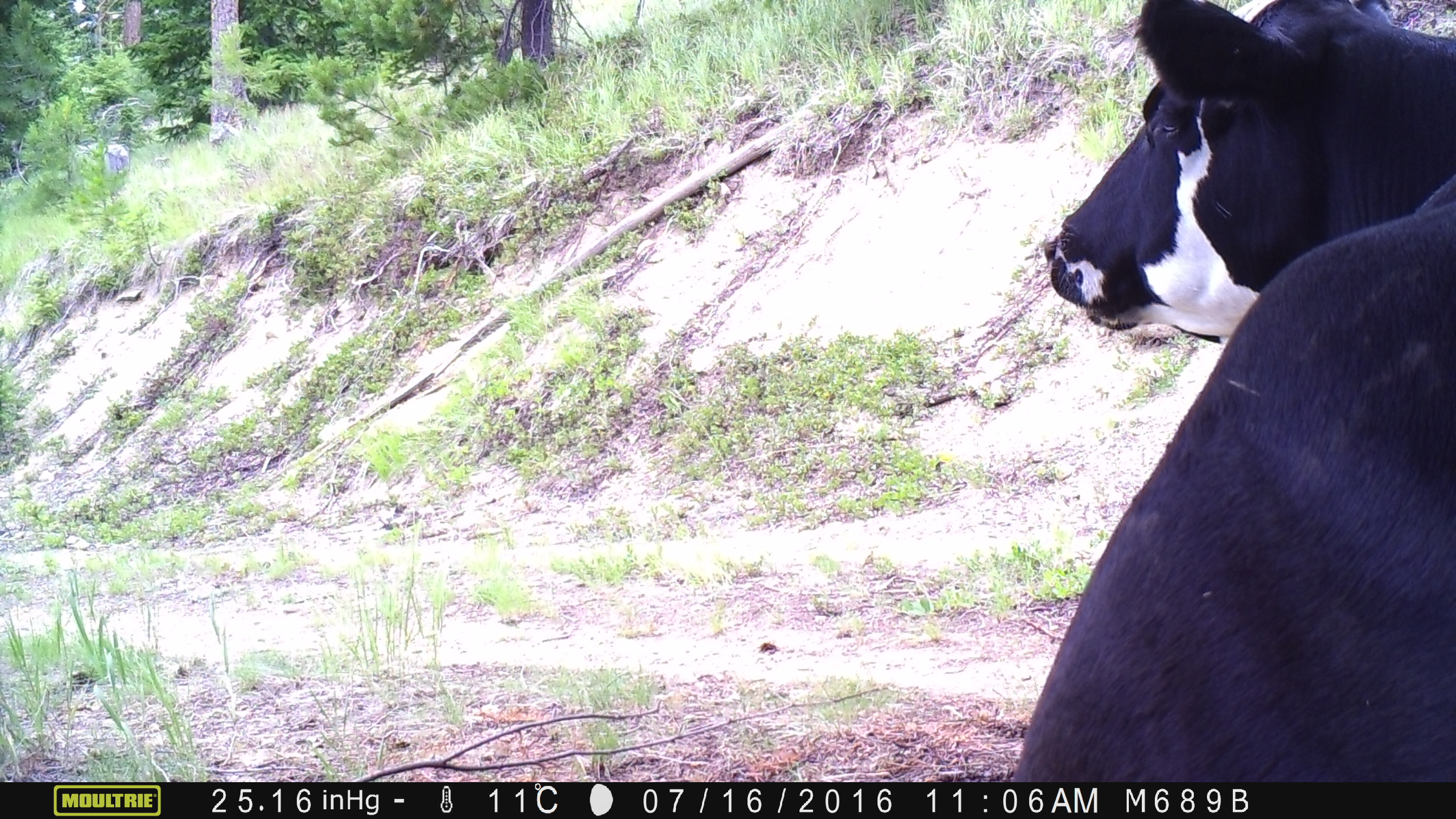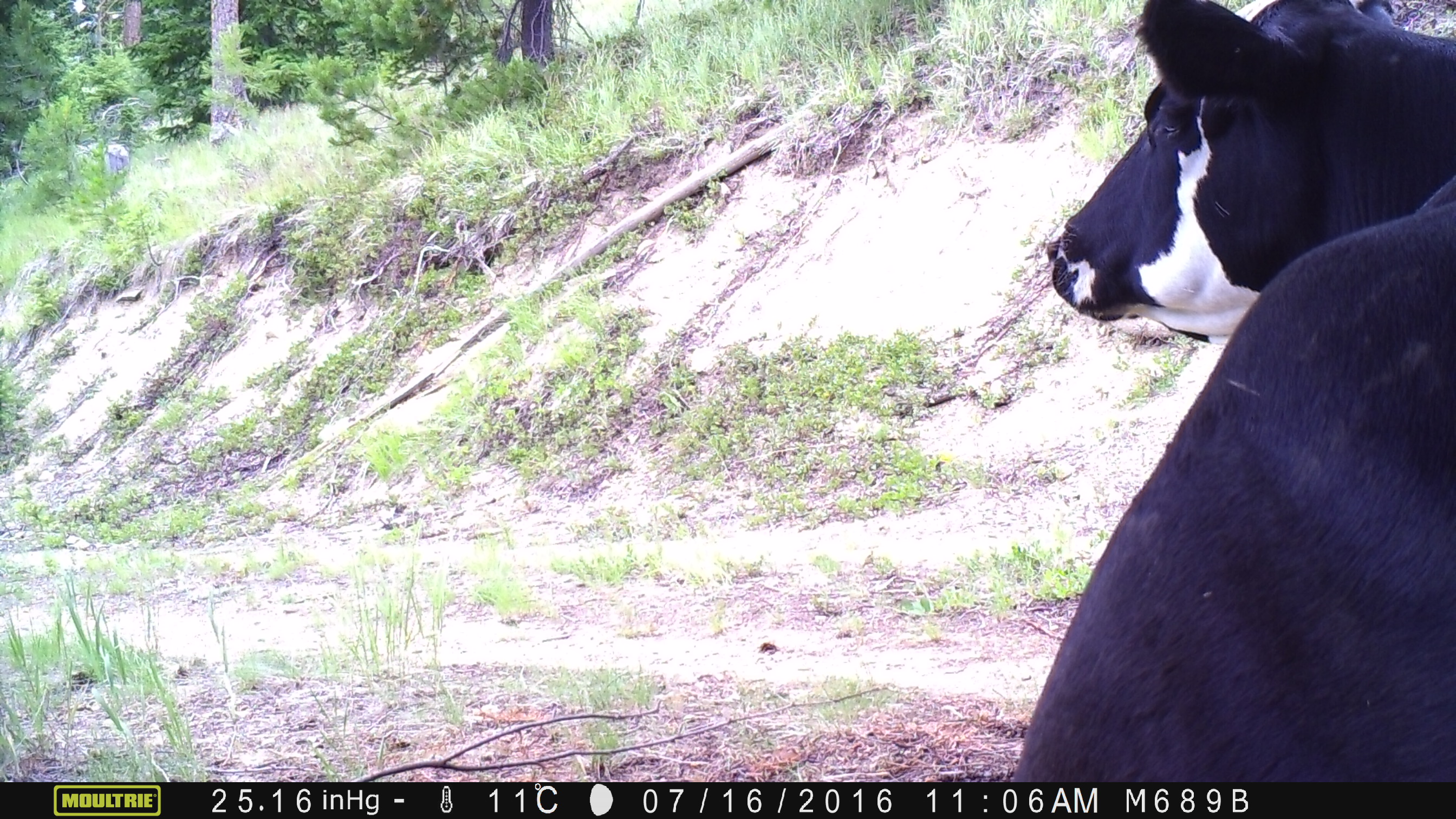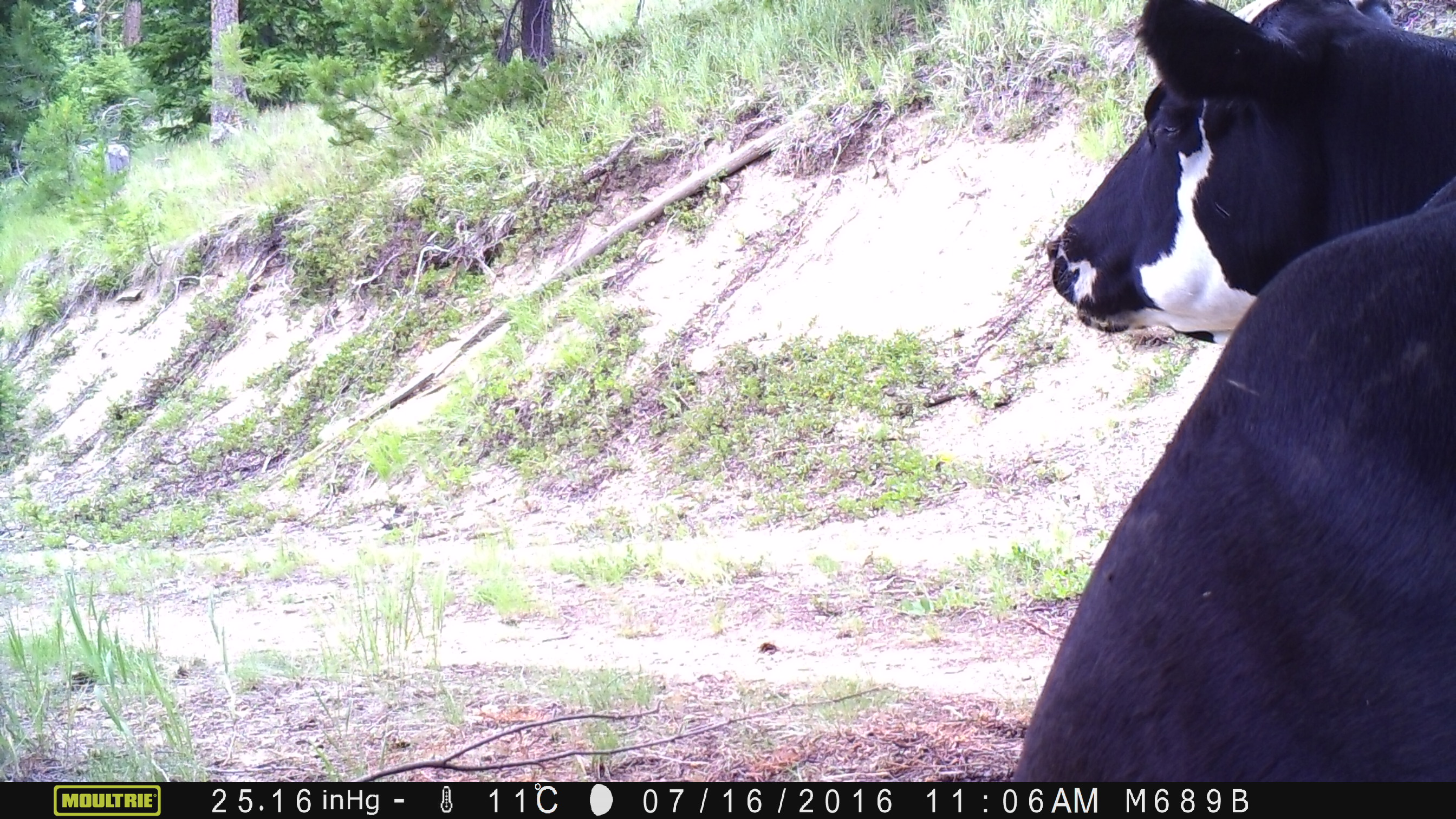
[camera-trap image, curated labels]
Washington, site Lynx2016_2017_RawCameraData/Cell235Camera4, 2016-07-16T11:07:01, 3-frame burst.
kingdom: Animalia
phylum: Chordata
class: Mammalia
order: Artiodactyla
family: Bovidae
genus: Bos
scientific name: Bos taurus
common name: domestic cattle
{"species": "domestic cattle (Bos taurus)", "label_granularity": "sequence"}